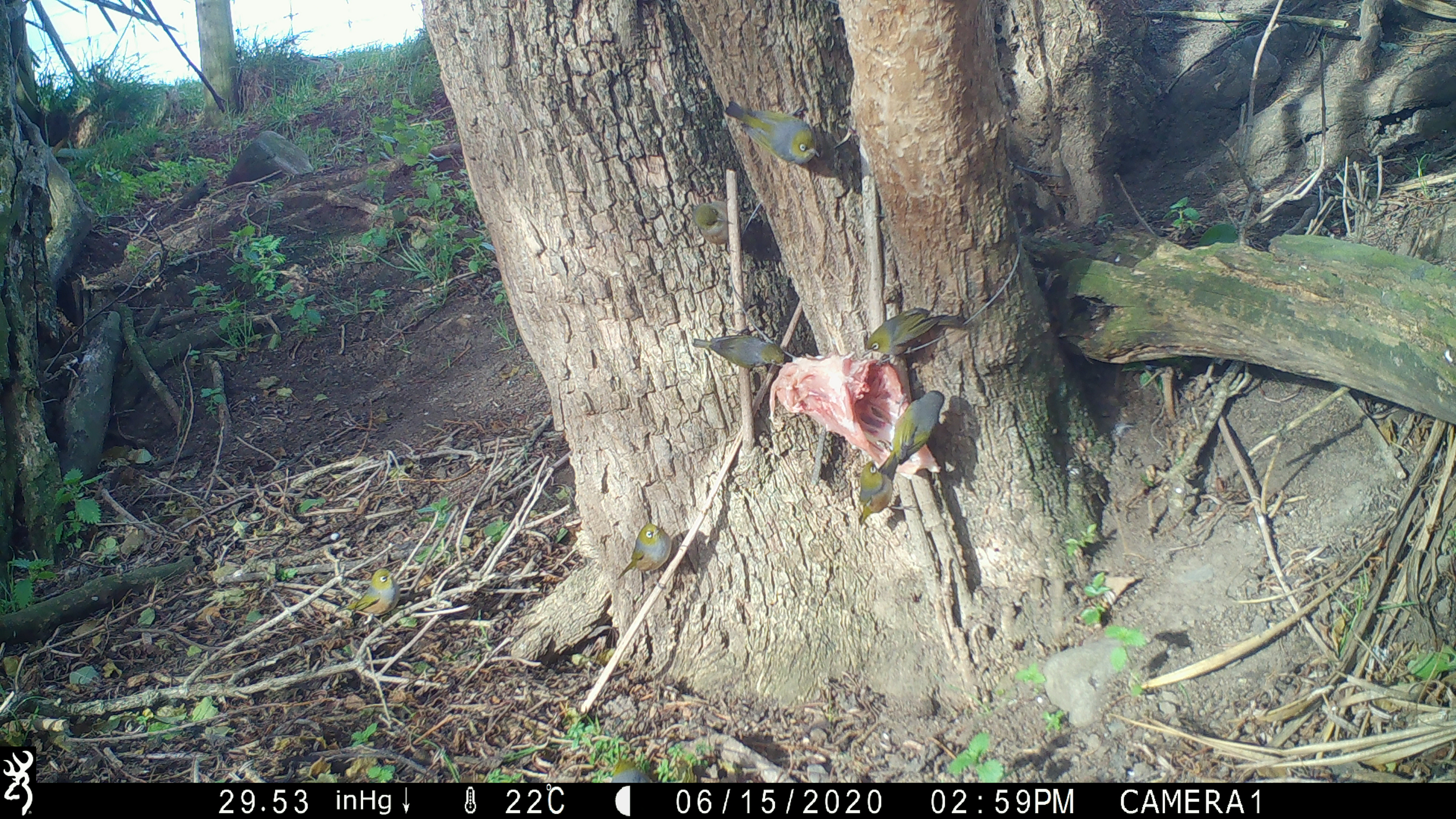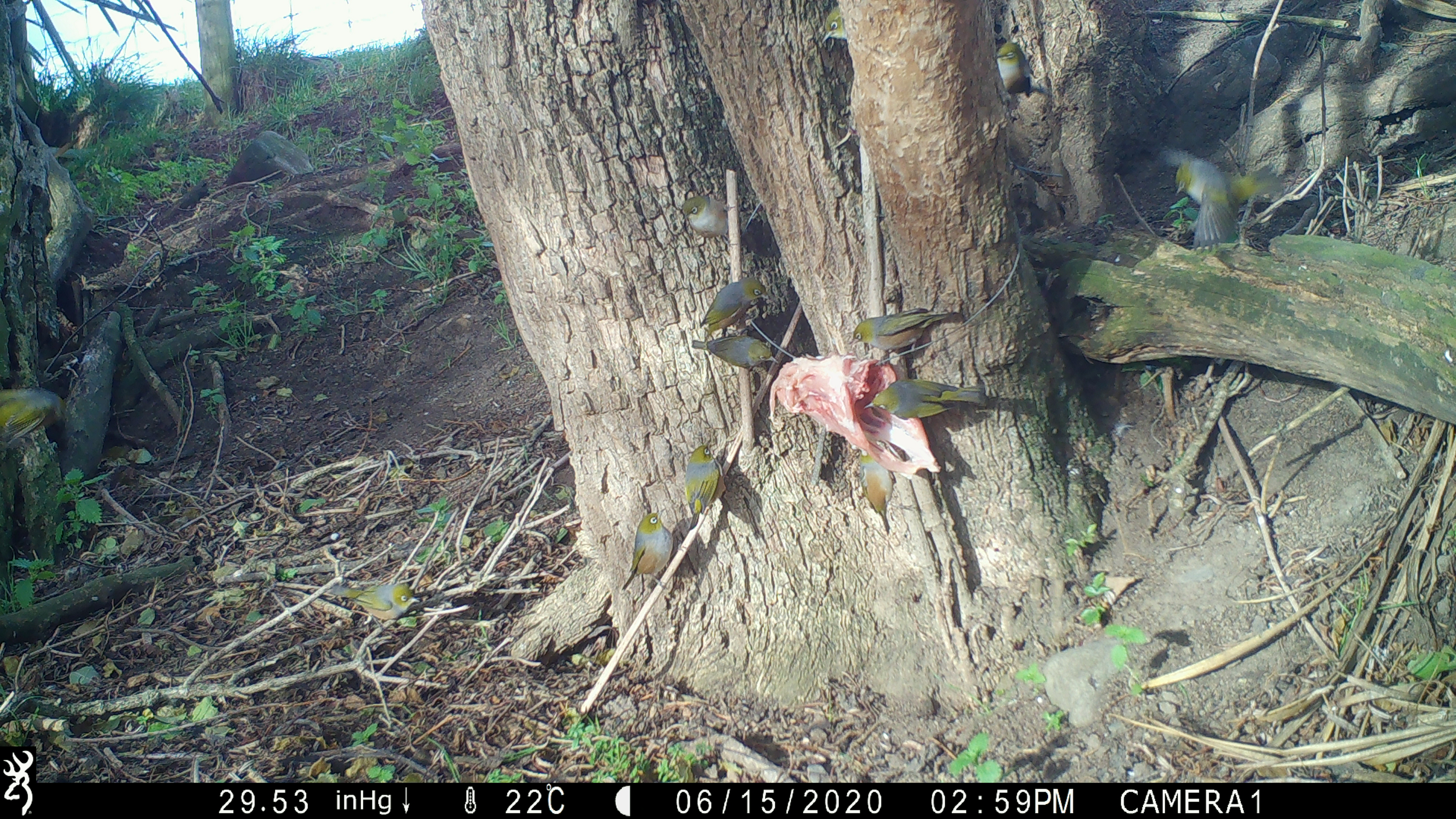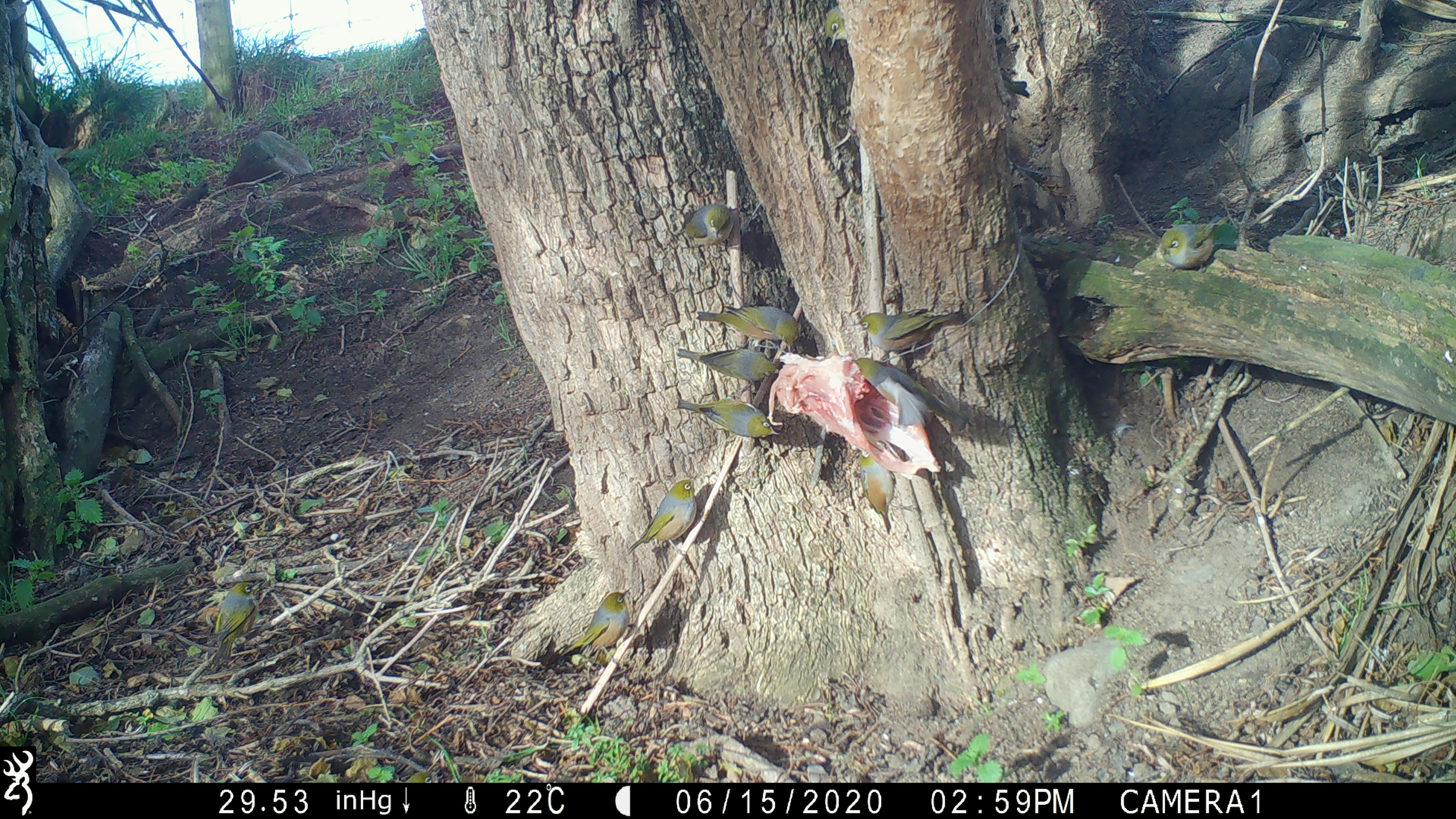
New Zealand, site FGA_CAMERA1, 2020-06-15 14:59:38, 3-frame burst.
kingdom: Animalia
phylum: Chordata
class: Aves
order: Passeriformes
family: Zosteropidae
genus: Zosterops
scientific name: Zosterops lateralis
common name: silvereye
Silvereye (Zosterops lateralis).